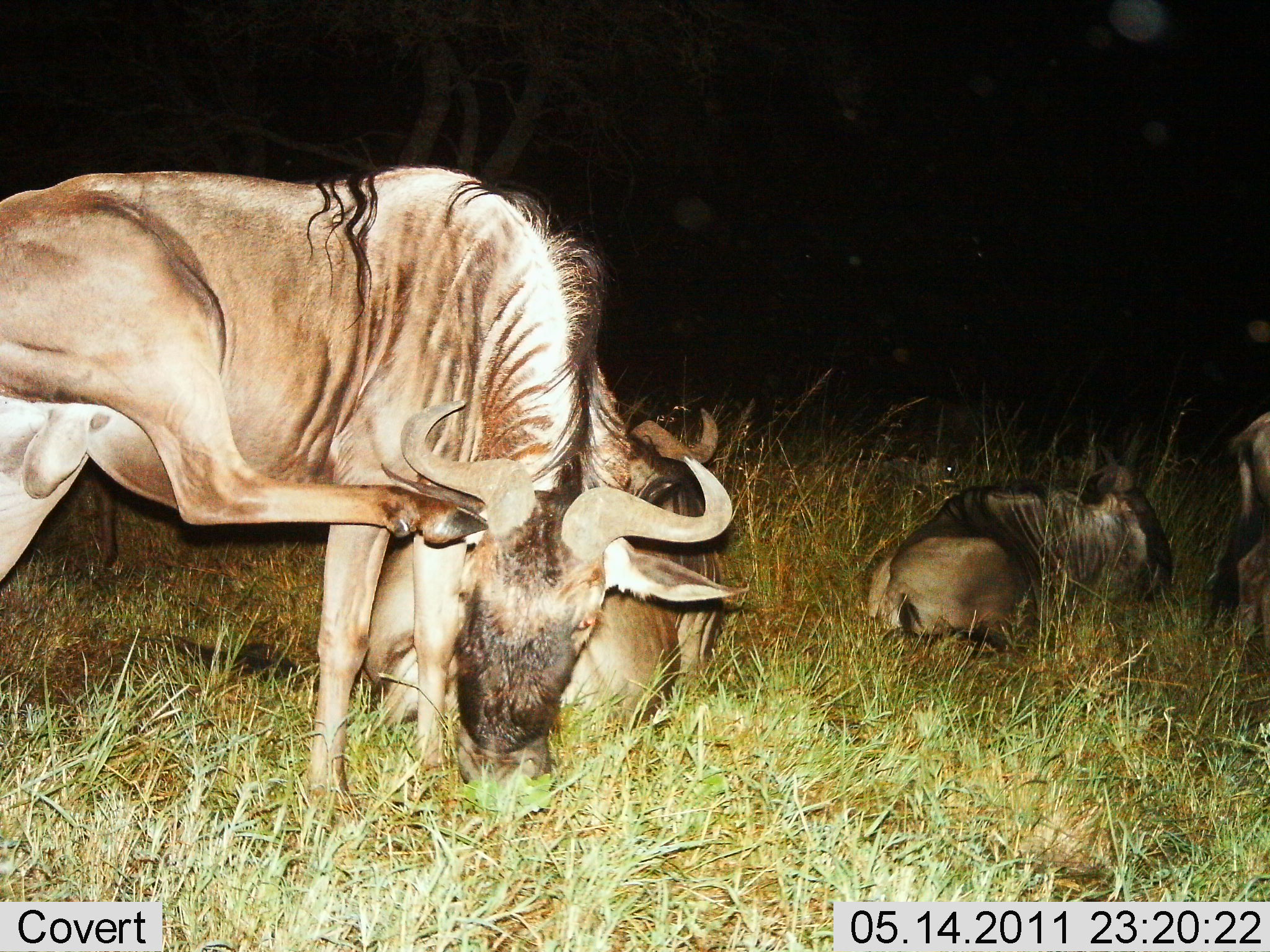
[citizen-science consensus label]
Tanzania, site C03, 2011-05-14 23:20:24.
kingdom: Animalia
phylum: Chordata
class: Mammalia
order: Artiodactyla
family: Bovidae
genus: Connochaetes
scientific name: Connochaetes taurinus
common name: blue wildebeest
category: wildebeest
Wildebeest (blue wildebeest) (Connochaetes taurinus), count 4. Behavior (volunteer vote fractions): standing 58%, resting 100%, moving 0%, interacting 0%. Young present (vote fraction): 8%. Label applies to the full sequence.